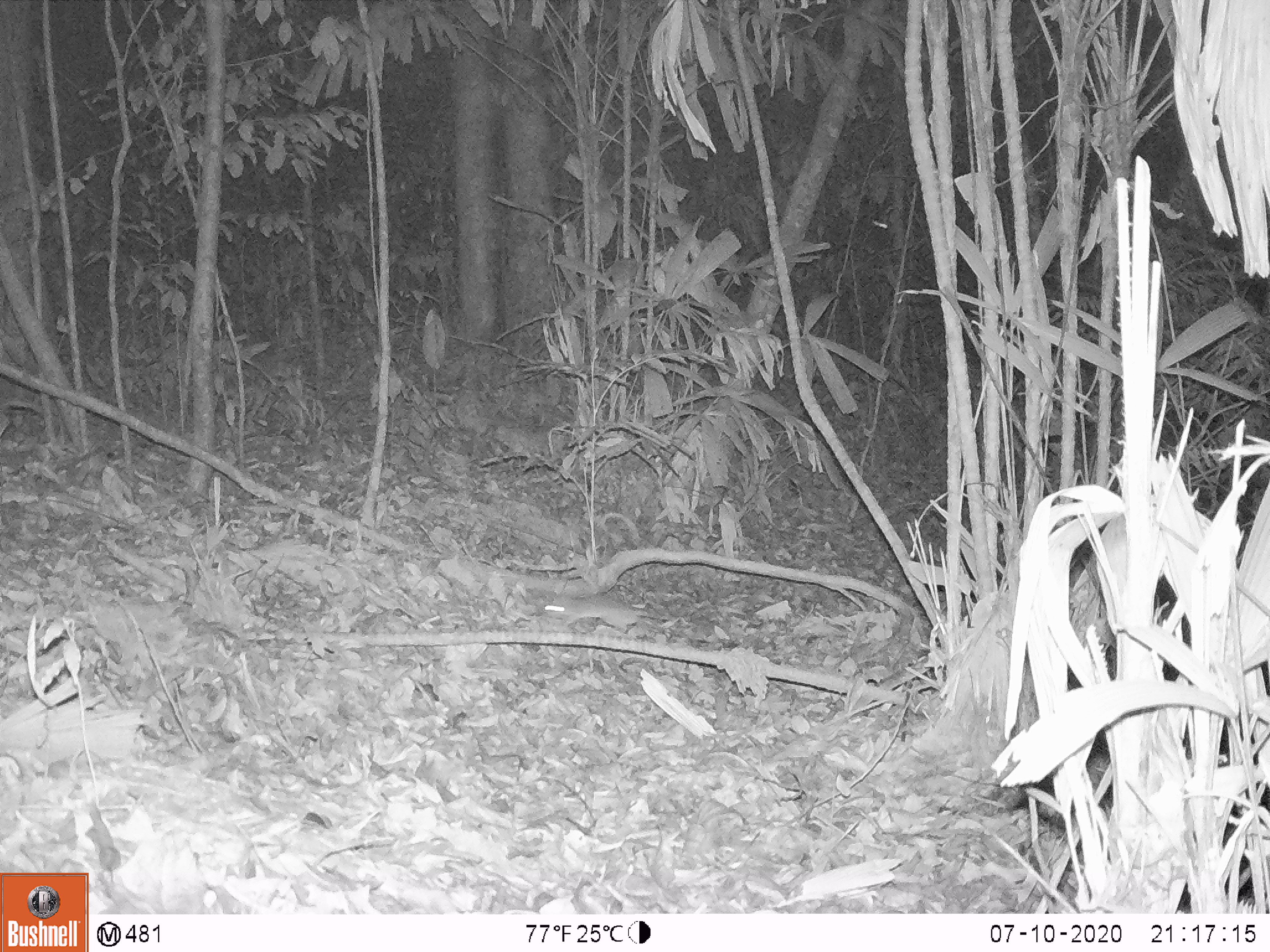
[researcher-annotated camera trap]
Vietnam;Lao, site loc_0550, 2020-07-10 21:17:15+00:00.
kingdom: Animalia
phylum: Chordata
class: Mammalia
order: Rodentia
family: Muridae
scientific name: Muridae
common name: old-world mice and rats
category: unidentified murid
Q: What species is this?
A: Unidentified murid (old-world mice and rats) (Muridae).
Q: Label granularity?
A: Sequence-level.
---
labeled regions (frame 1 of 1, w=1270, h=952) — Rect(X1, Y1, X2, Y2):
unidentified murid: Rect(542, 592, 668, 635)